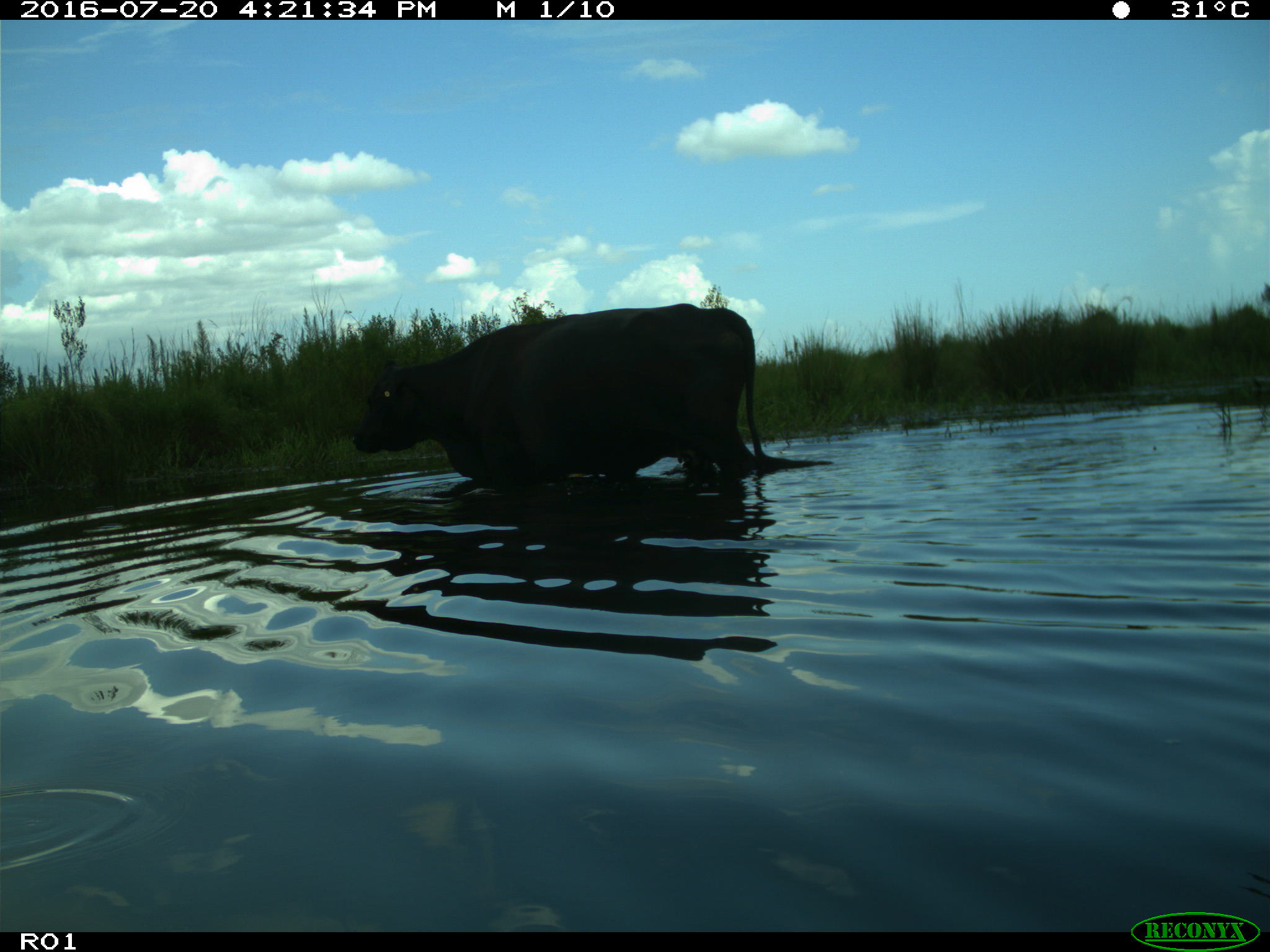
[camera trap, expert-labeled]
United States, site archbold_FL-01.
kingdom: Animalia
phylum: Chordata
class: Mammalia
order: Artiodactyla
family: Bovidae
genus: Bos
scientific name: Bos taurus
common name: domestic cow